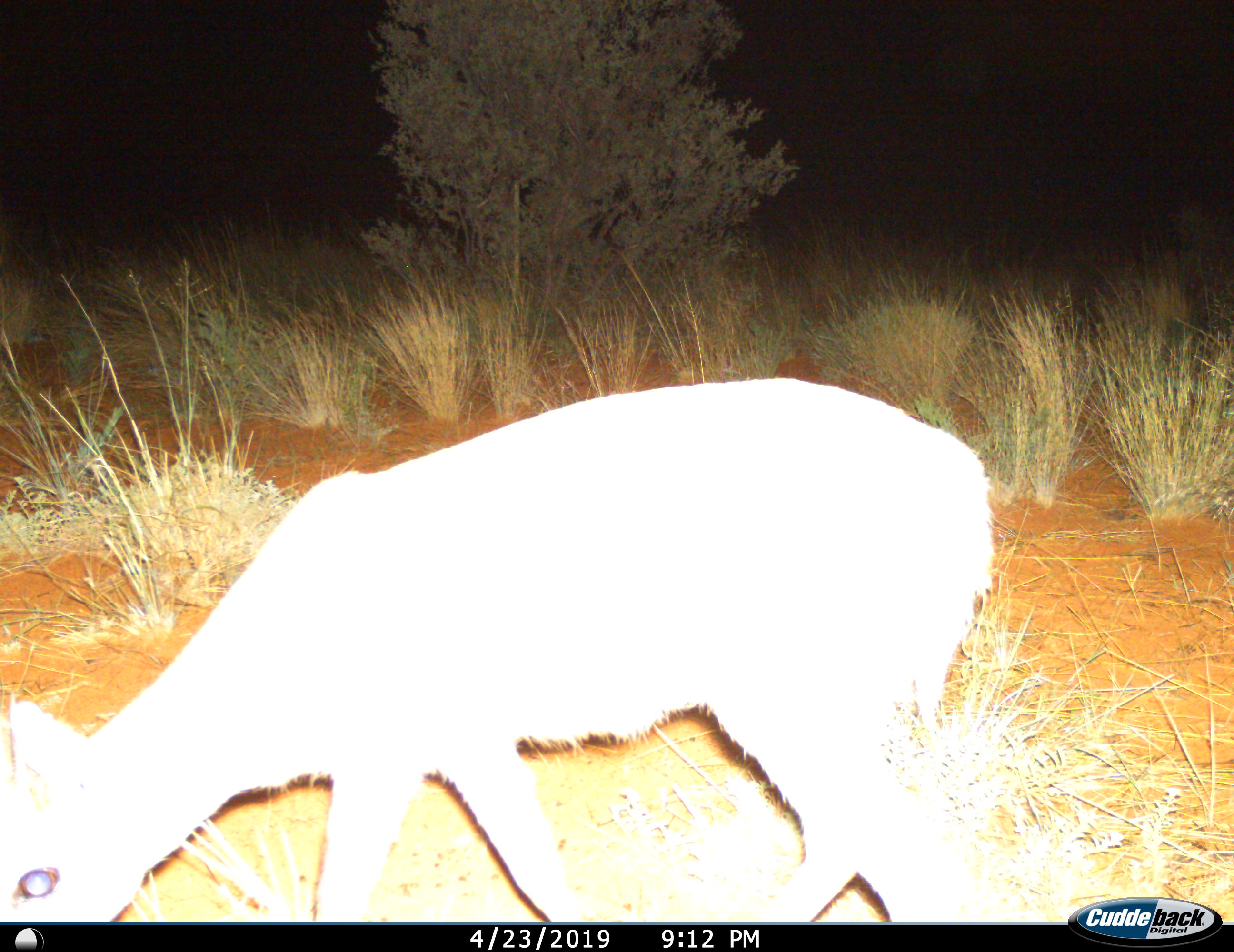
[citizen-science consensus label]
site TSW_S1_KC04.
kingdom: Animalia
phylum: Chordata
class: Mammalia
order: Artiodactyla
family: Bovidae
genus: Sylvicapra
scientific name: Sylvicapra grimmia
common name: common duiker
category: duikercommongrey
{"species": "duikercommongrey (common duiker) (Sylvicapra grimmia)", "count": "1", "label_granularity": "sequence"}